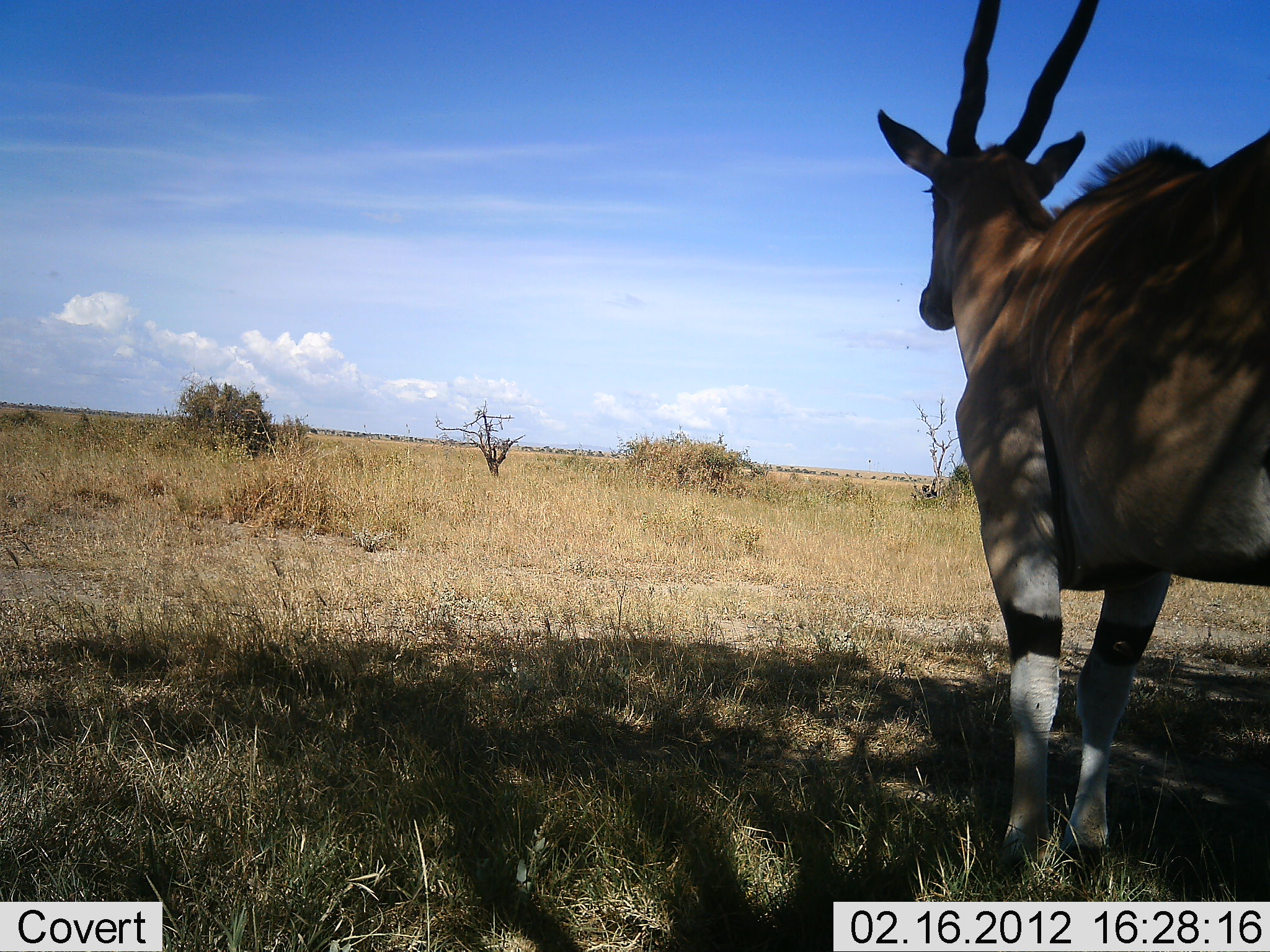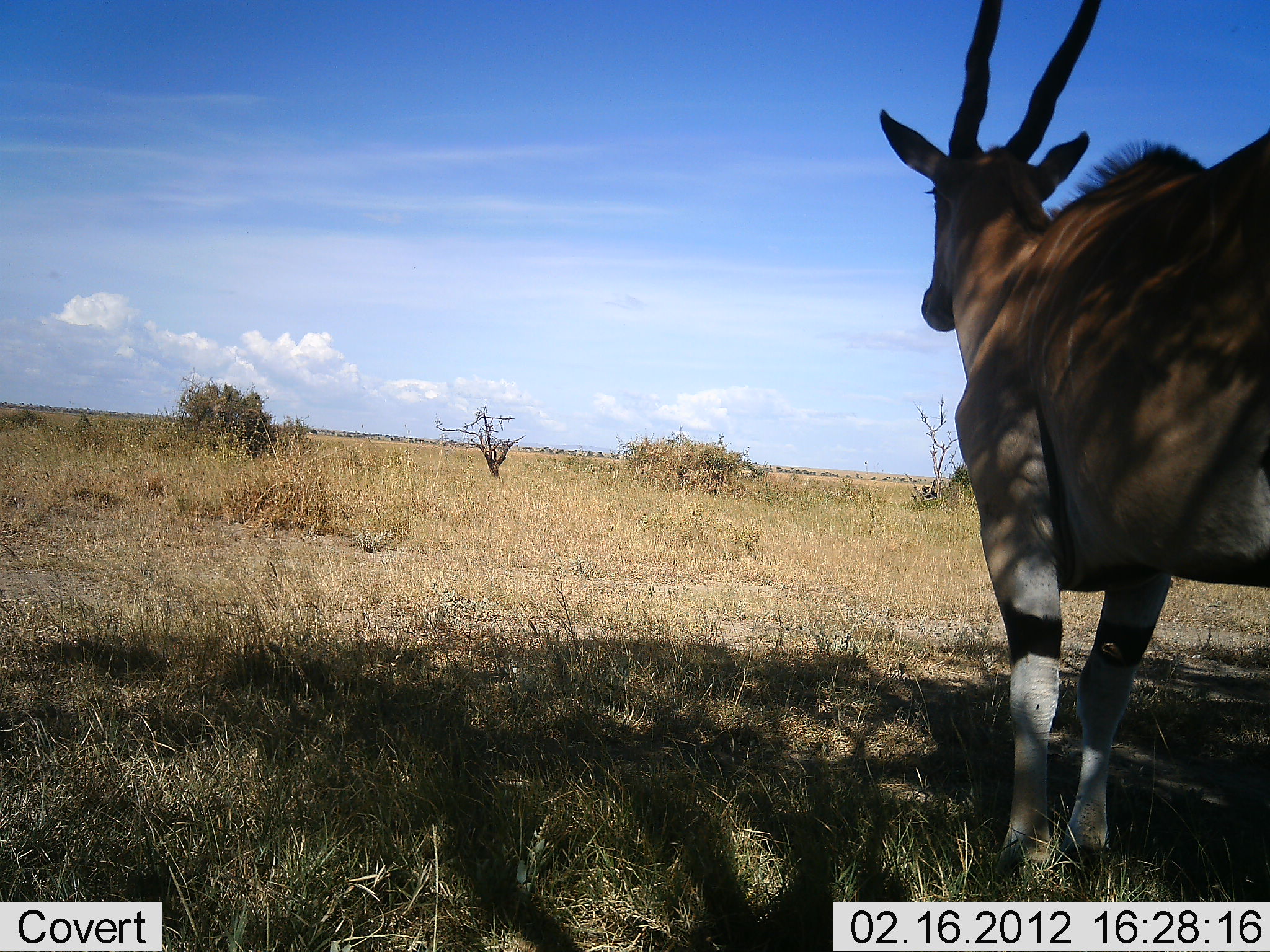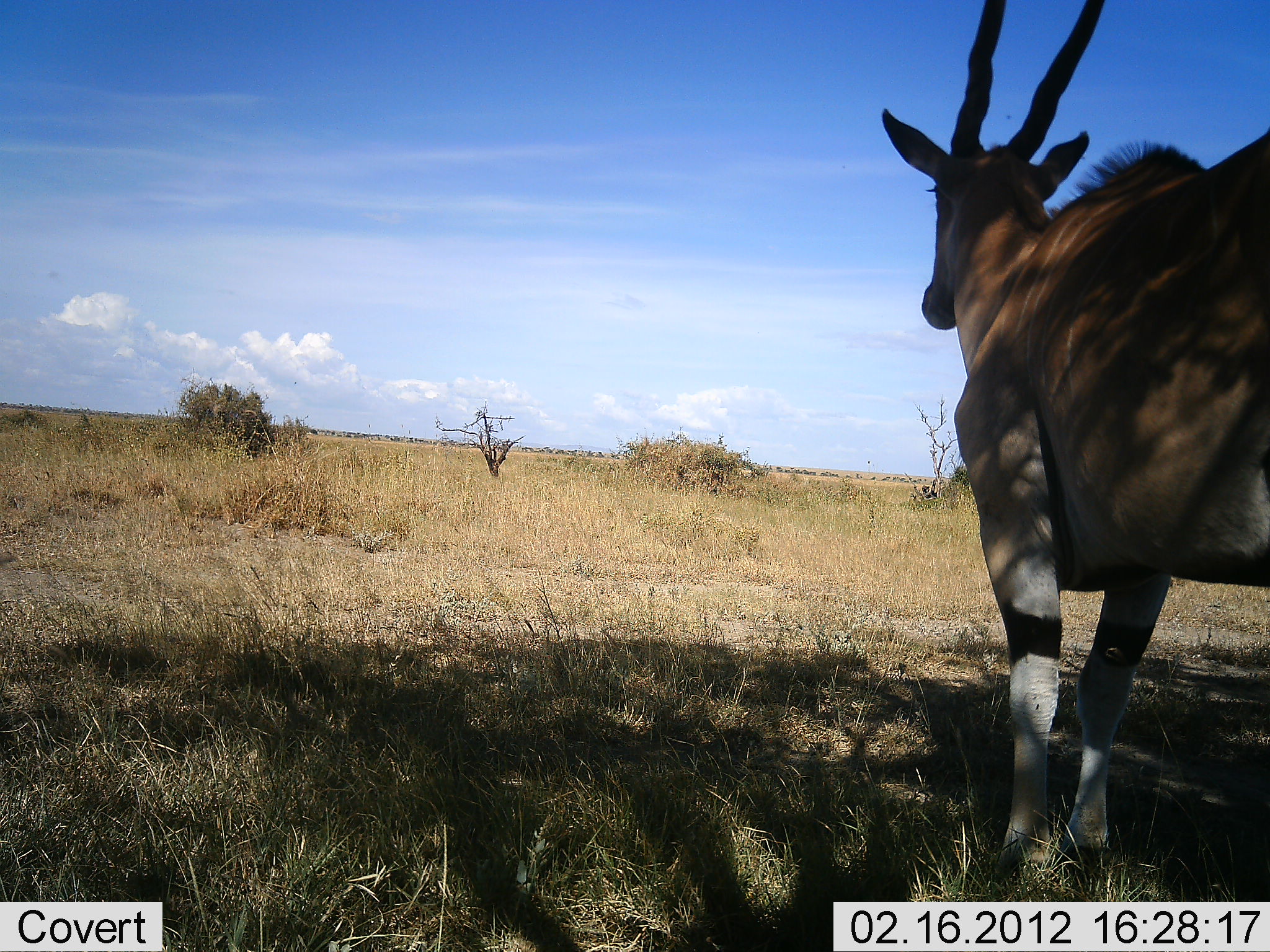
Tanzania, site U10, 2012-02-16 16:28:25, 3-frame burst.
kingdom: Animalia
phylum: Chordata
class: Mammalia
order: Artiodactyla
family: Bovidae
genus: Tragelaphus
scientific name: Tragelaphus oryx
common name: eland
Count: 1.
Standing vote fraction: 100%.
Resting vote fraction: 0%.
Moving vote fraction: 0%.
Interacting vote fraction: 0%.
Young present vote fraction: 0%.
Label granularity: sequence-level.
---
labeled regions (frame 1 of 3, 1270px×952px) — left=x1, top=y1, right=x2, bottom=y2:
animal: left=877, top=0, right=1270, bottom=895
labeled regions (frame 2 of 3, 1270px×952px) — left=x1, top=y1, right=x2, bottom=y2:
animal: left=877, top=0, right=1270, bottom=895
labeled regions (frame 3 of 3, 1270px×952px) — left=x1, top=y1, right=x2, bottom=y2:
animal: left=881, top=0, right=1270, bottom=895